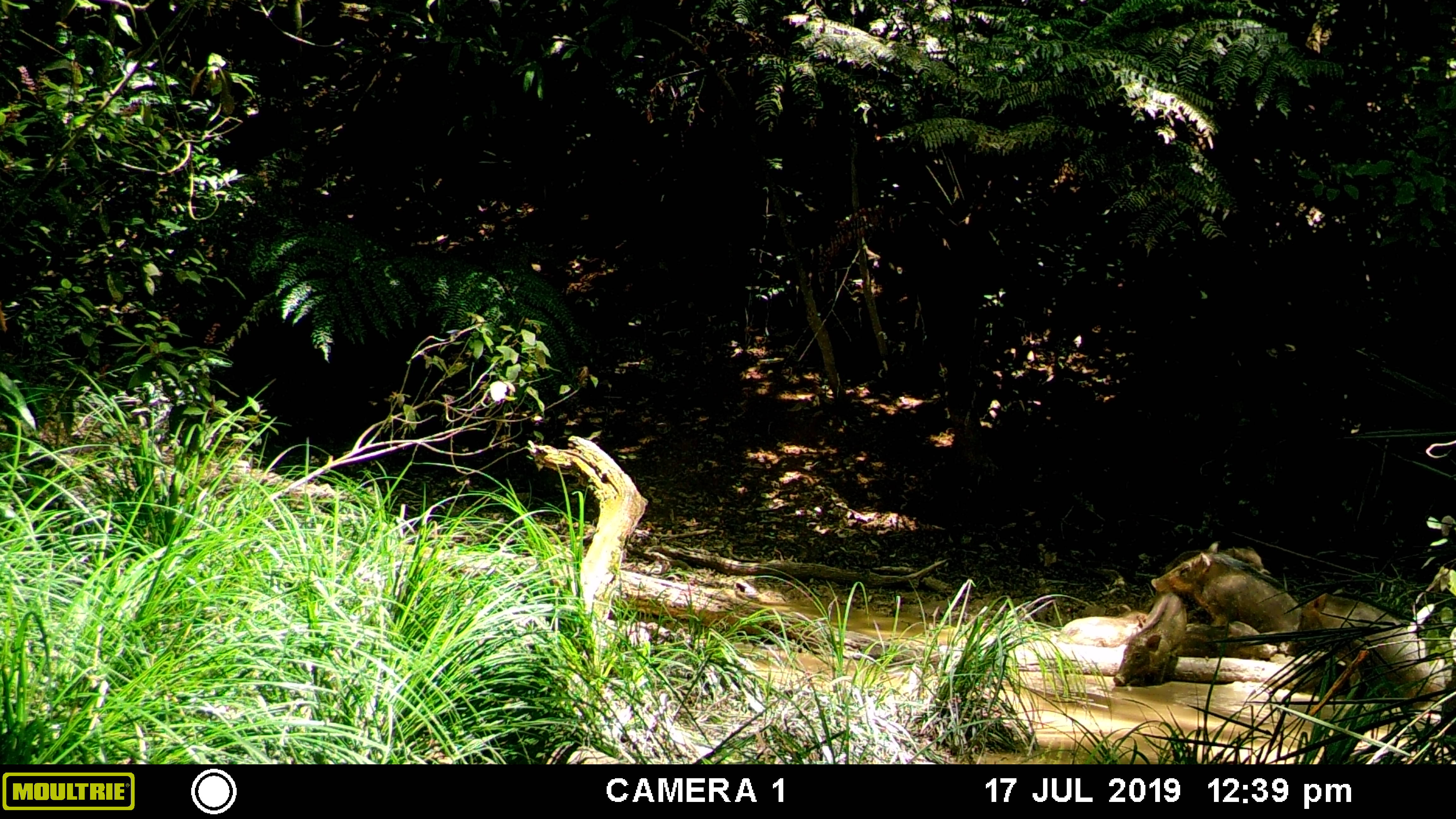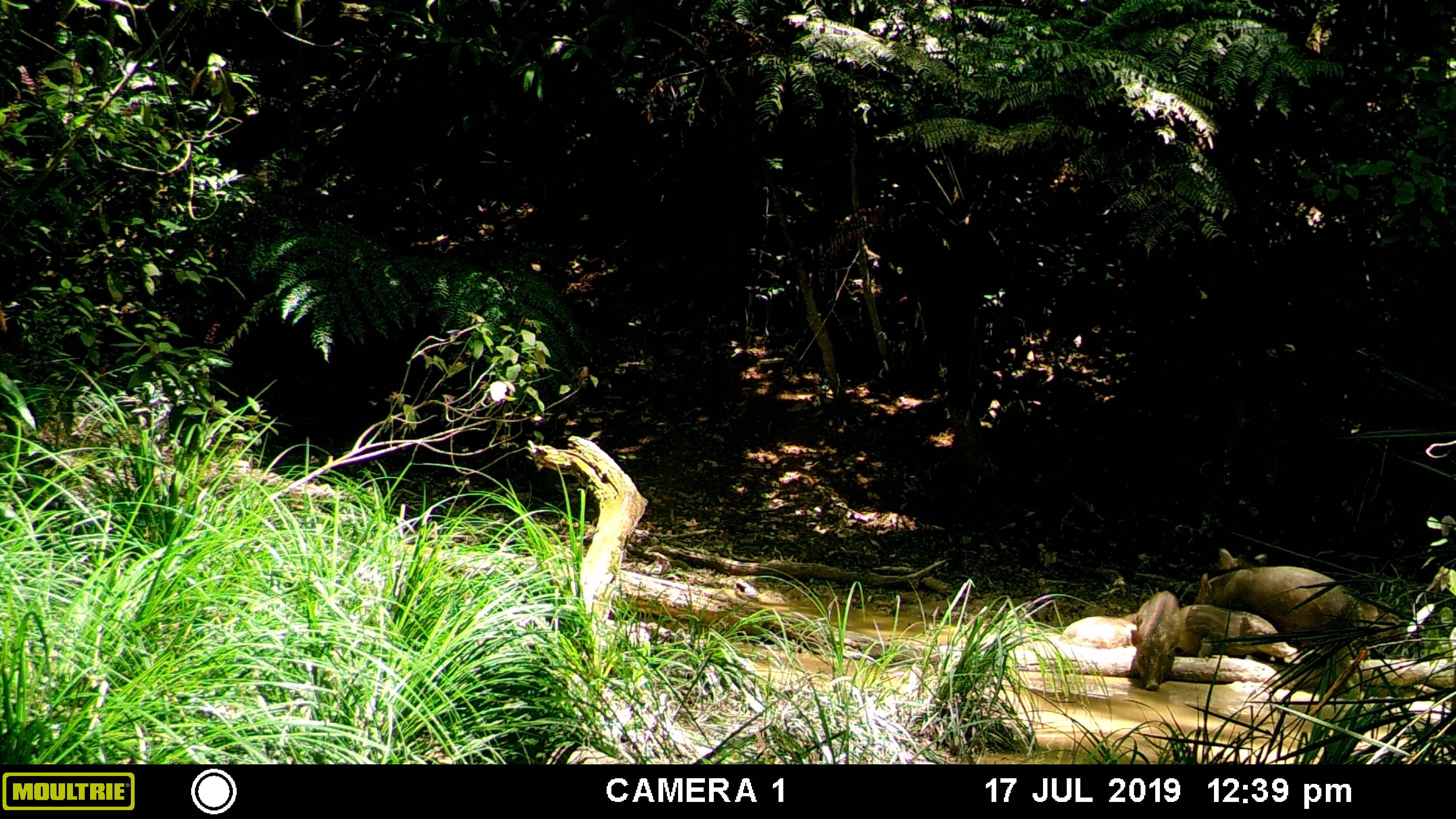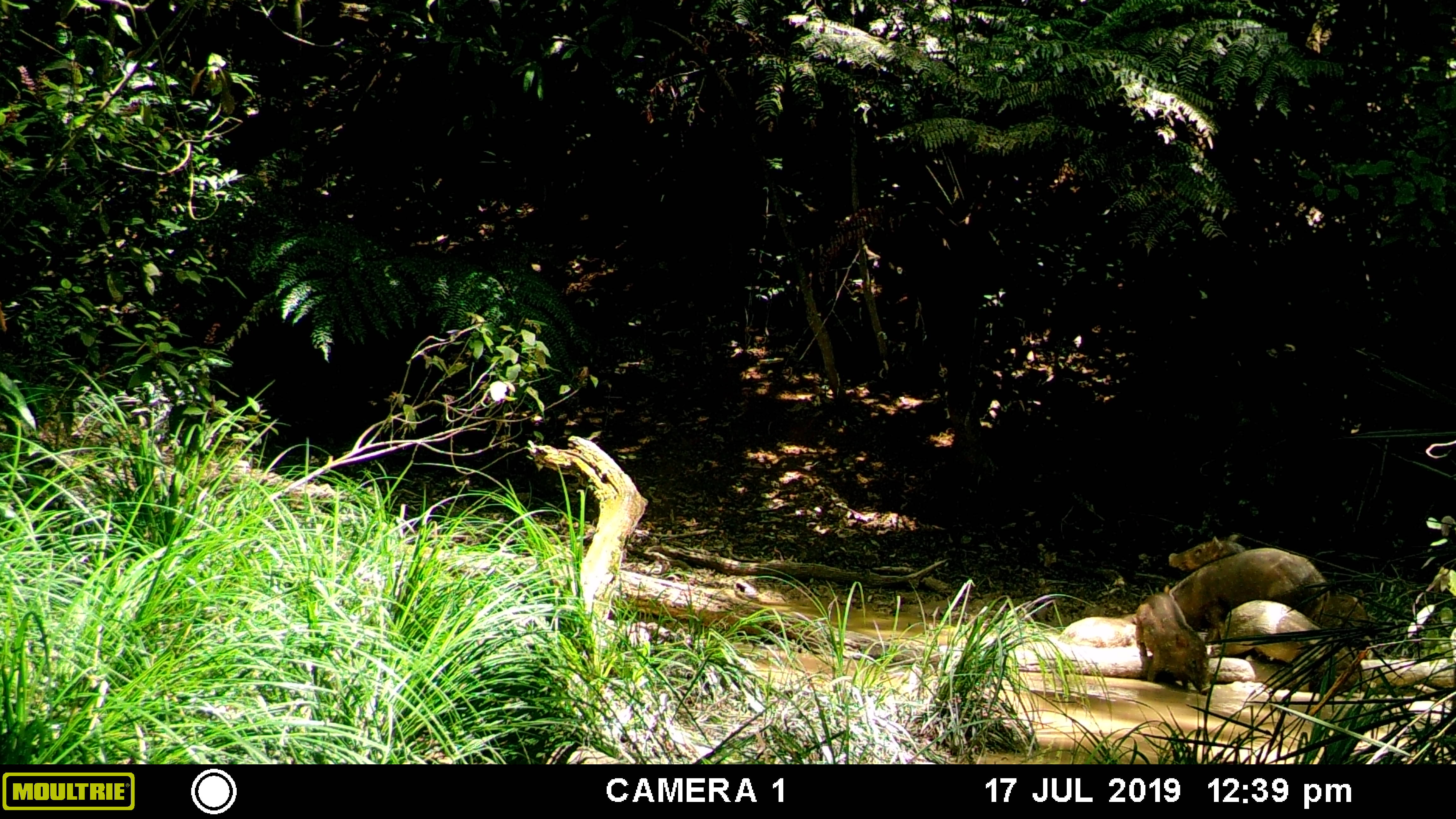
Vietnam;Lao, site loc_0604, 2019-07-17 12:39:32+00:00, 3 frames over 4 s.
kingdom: Animalia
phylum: Chordata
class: Mammalia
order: Artiodactyla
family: Suidae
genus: Sus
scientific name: Sus scrofa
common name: eurasian wild pig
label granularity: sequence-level